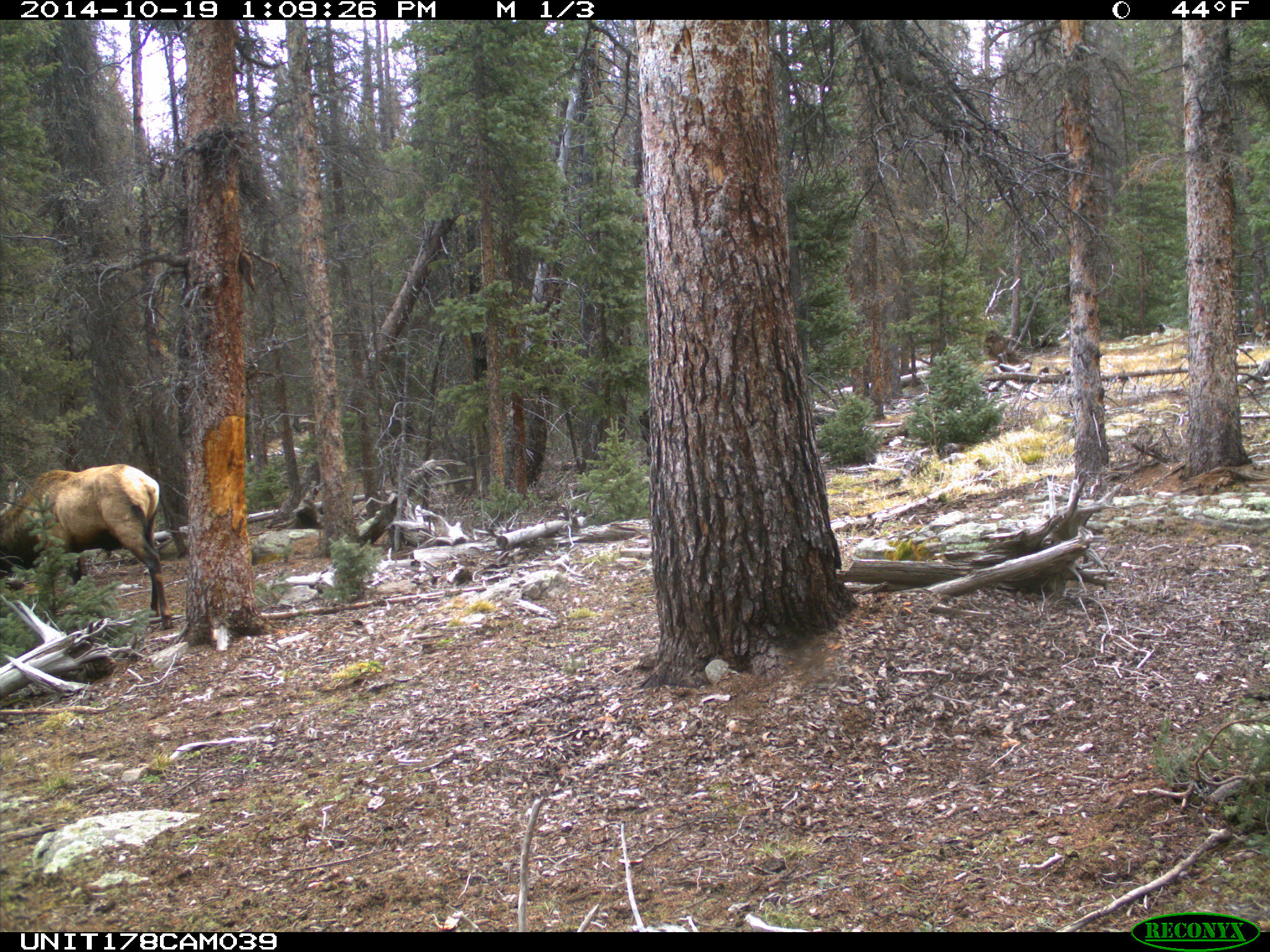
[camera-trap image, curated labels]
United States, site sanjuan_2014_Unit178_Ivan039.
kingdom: Animalia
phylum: Chordata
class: Mammalia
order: Artiodactyla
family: Cervidae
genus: Cervus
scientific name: Cervus elaphus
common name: red deer